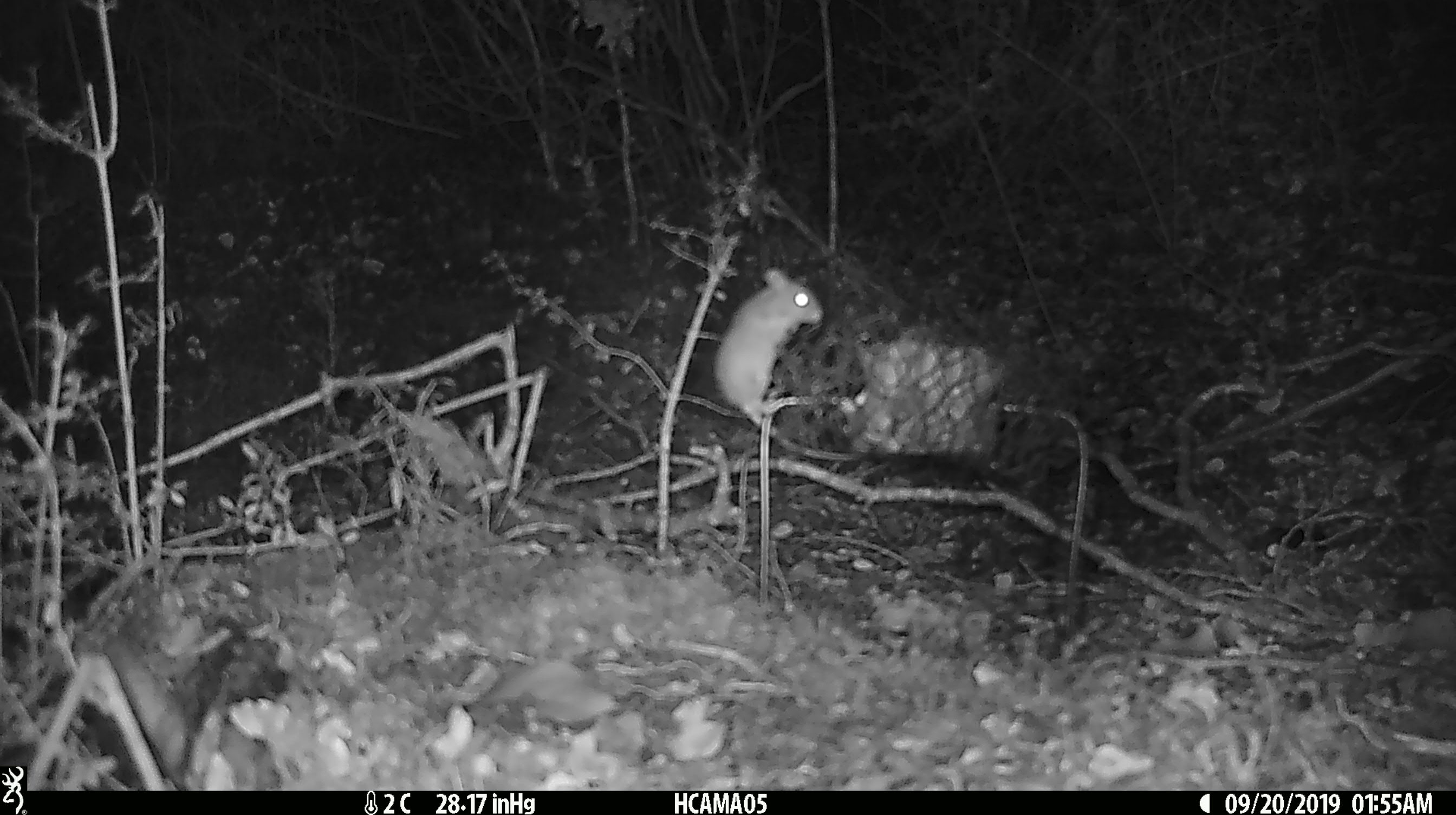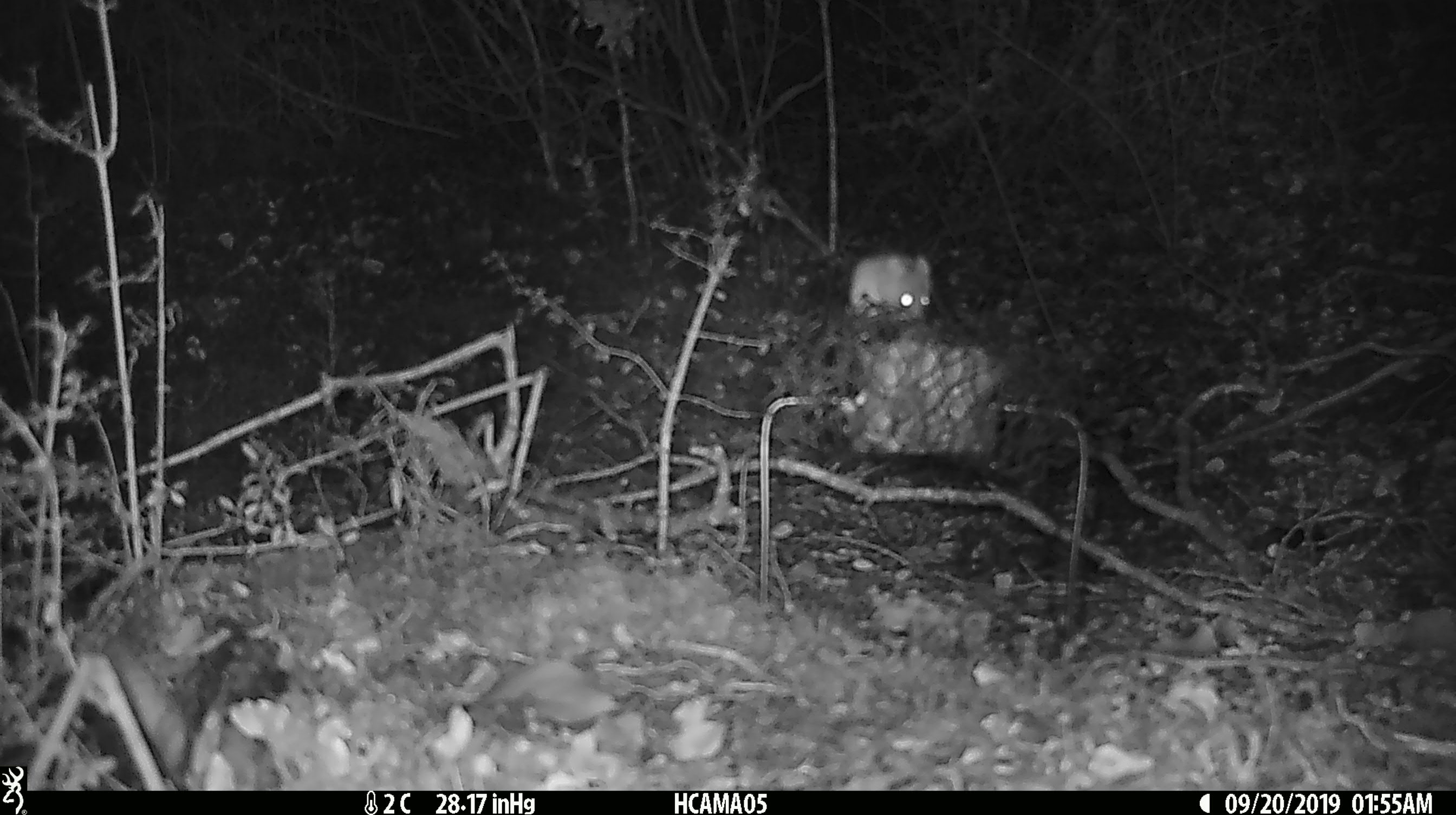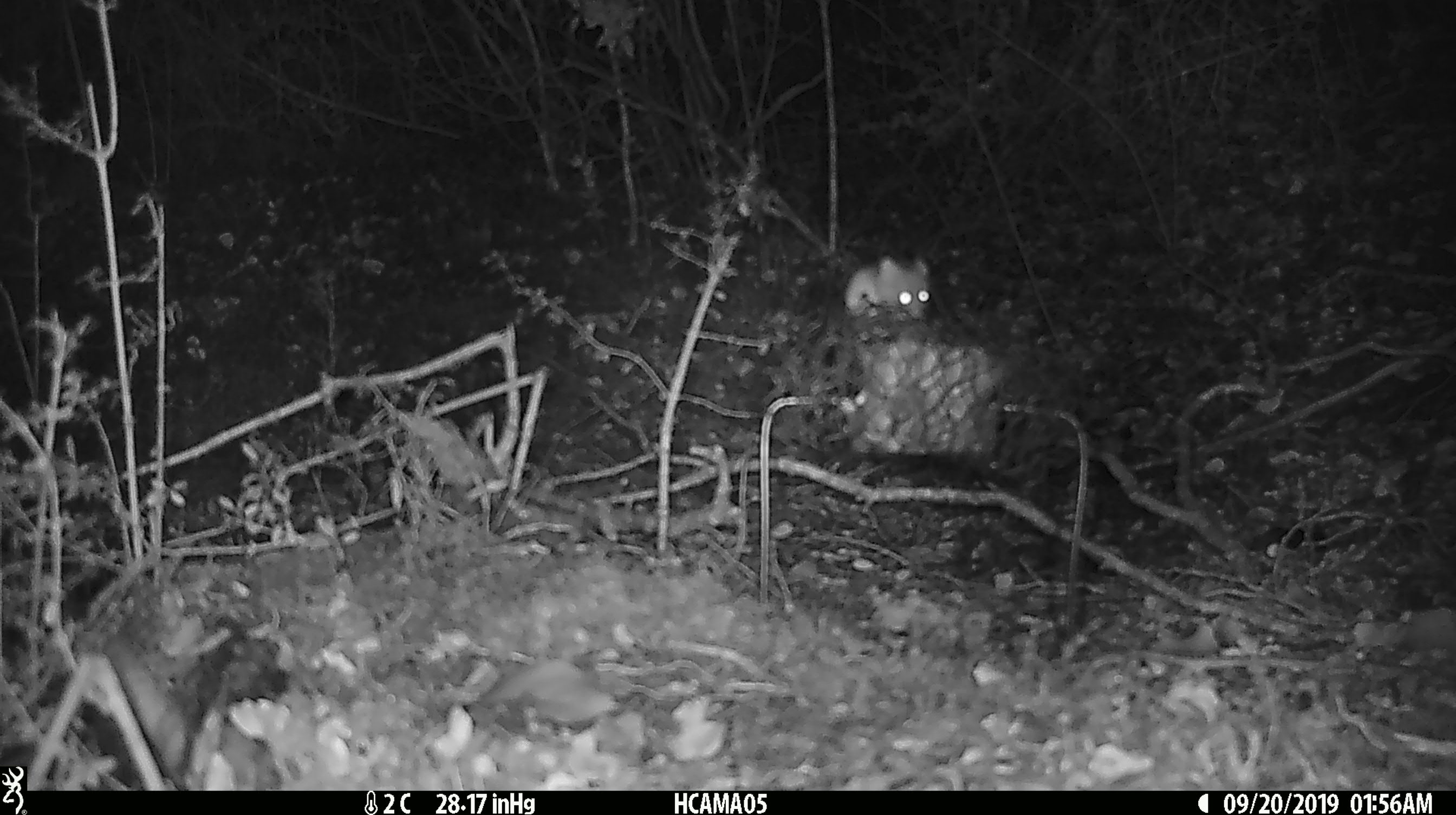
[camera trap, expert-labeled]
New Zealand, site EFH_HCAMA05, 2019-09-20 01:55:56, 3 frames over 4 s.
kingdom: Animalia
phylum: Chordata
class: Mammalia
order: Rodentia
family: Muridae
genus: Mus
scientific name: Mus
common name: mouse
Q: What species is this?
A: Mouse (Mus).